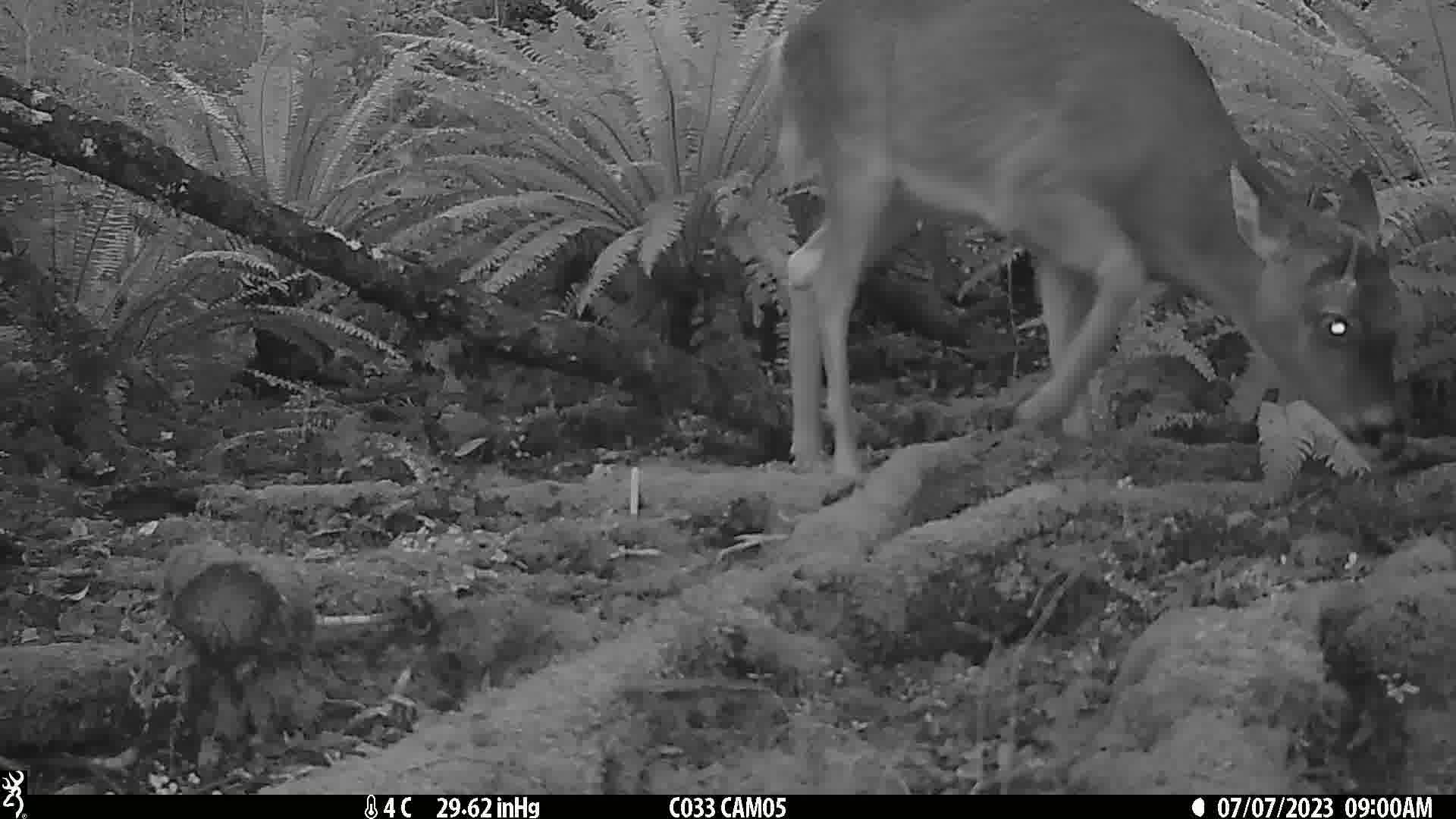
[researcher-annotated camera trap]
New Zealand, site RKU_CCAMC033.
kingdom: Animalia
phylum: Chordata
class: Mammalia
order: Artiodactyla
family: Cervidae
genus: Odocoileus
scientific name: Odocoileus virginianus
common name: white-tailed deer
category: white tailed deer